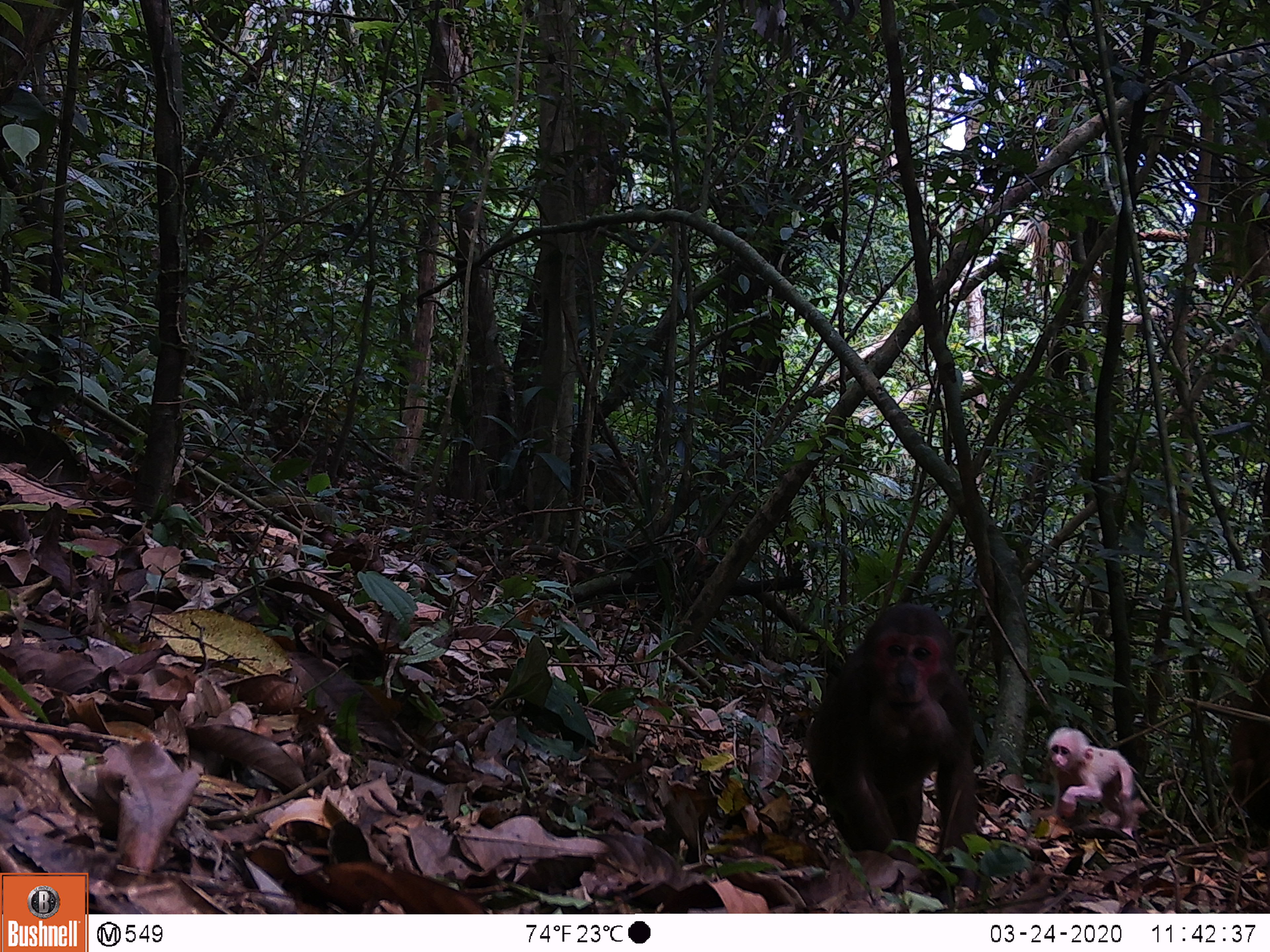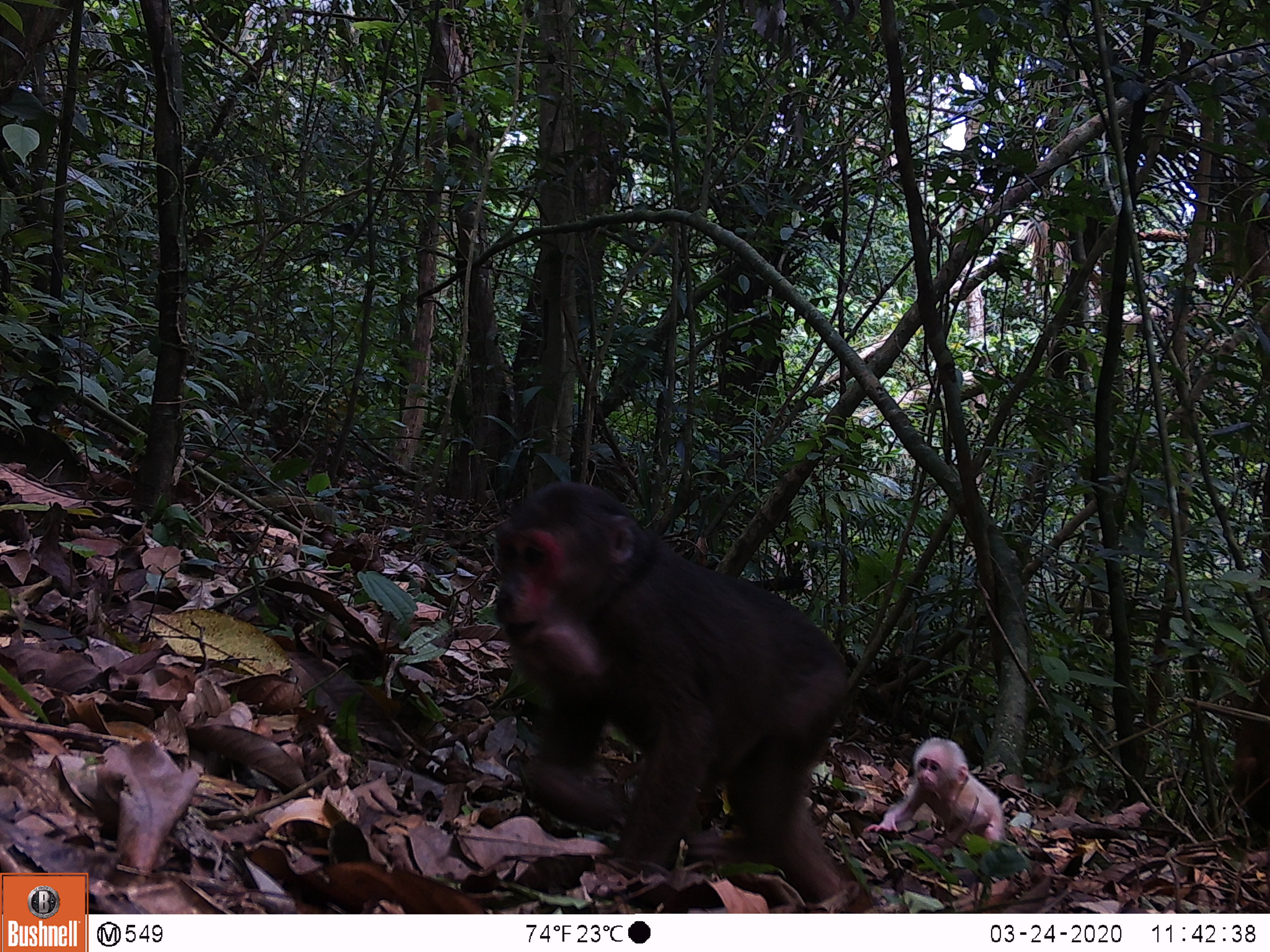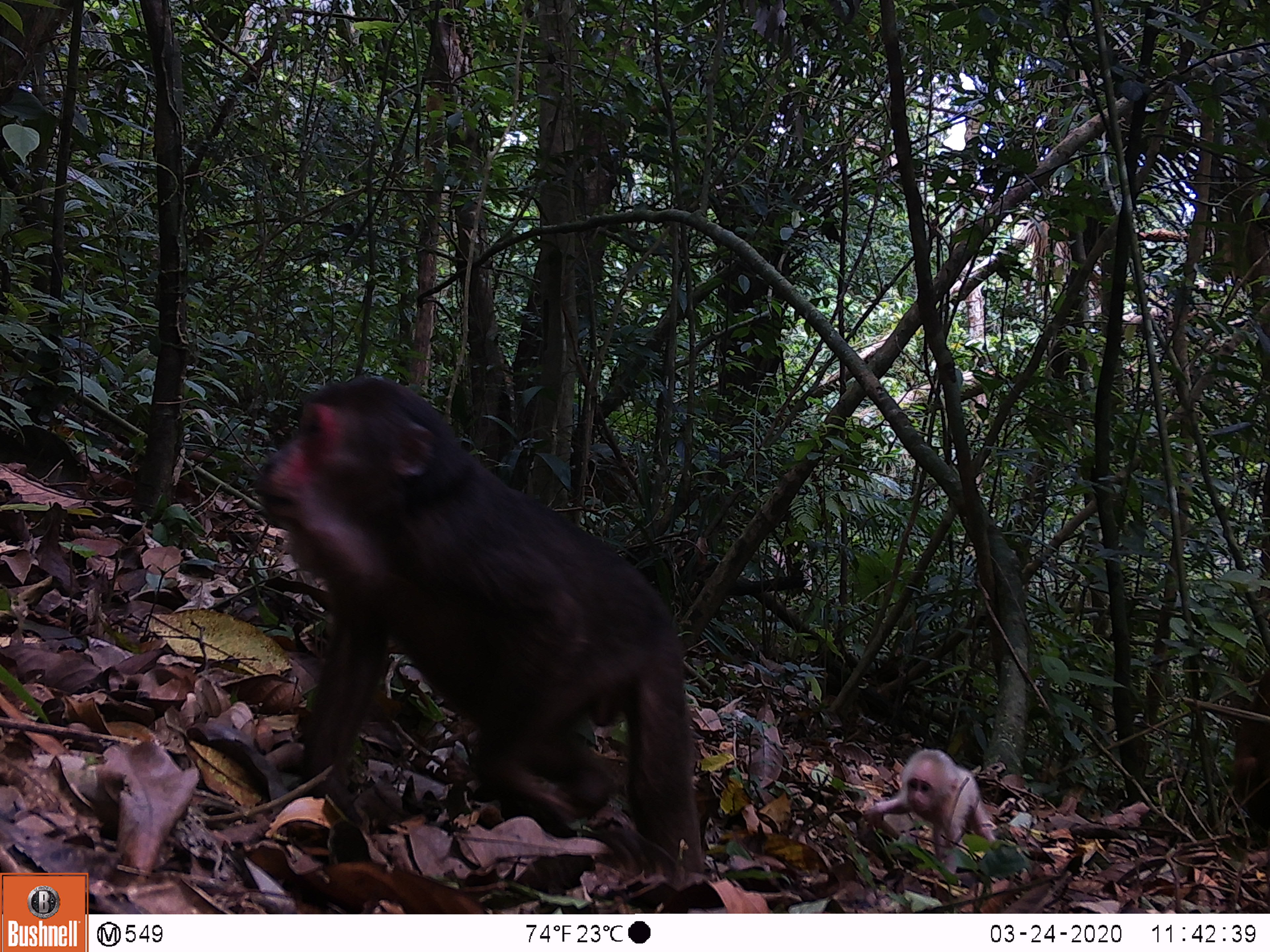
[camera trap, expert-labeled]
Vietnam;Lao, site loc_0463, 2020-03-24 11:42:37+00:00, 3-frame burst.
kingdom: Animalia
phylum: Chordata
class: Mammalia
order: Primates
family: Cercopithecidae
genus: Macaca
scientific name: Macaca arctoides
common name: stump-tailed macaque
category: stump tailed macaque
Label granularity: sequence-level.